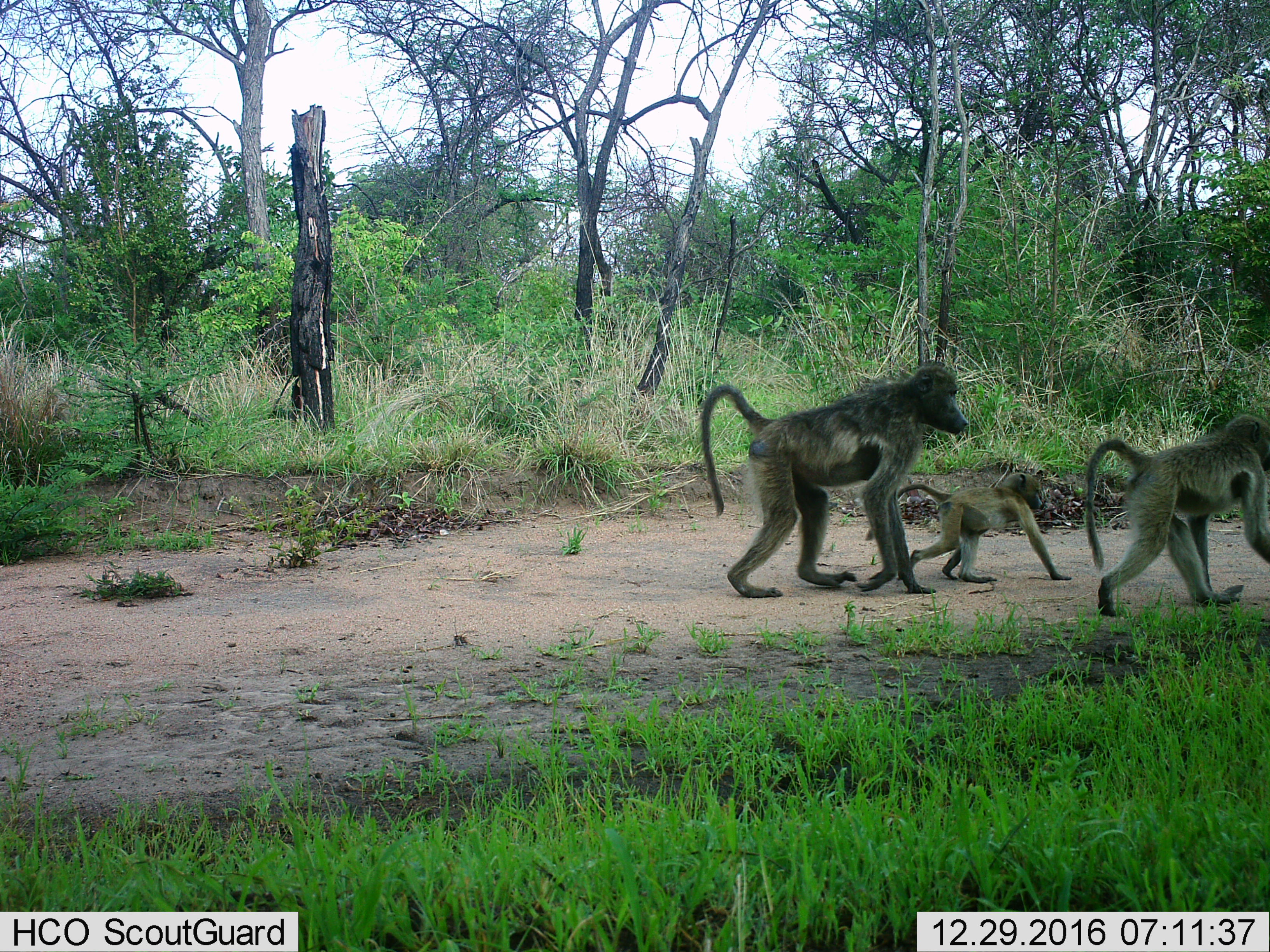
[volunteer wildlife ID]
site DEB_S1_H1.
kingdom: Animalia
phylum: Chordata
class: Mammalia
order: Primates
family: Cercopithecidae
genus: Papio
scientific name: Papio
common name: baboon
Baboon (Papio), count 3. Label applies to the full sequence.